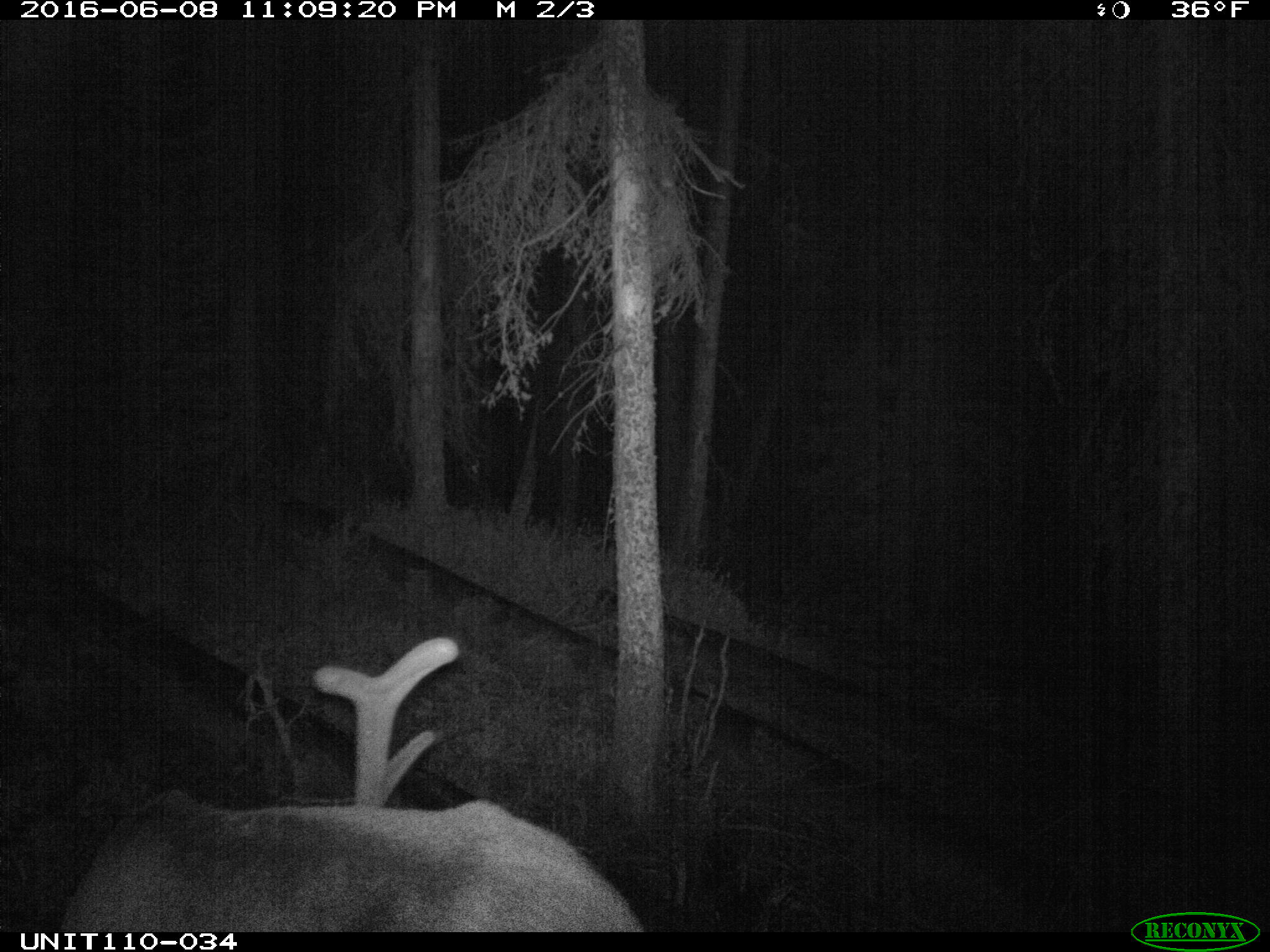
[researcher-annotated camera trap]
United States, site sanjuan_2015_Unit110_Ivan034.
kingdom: Animalia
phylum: Chordata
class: Mammalia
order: Artiodactyla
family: Cervidae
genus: Cervus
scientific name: Cervus elaphus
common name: red deer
Cervus elaphus (red deer).